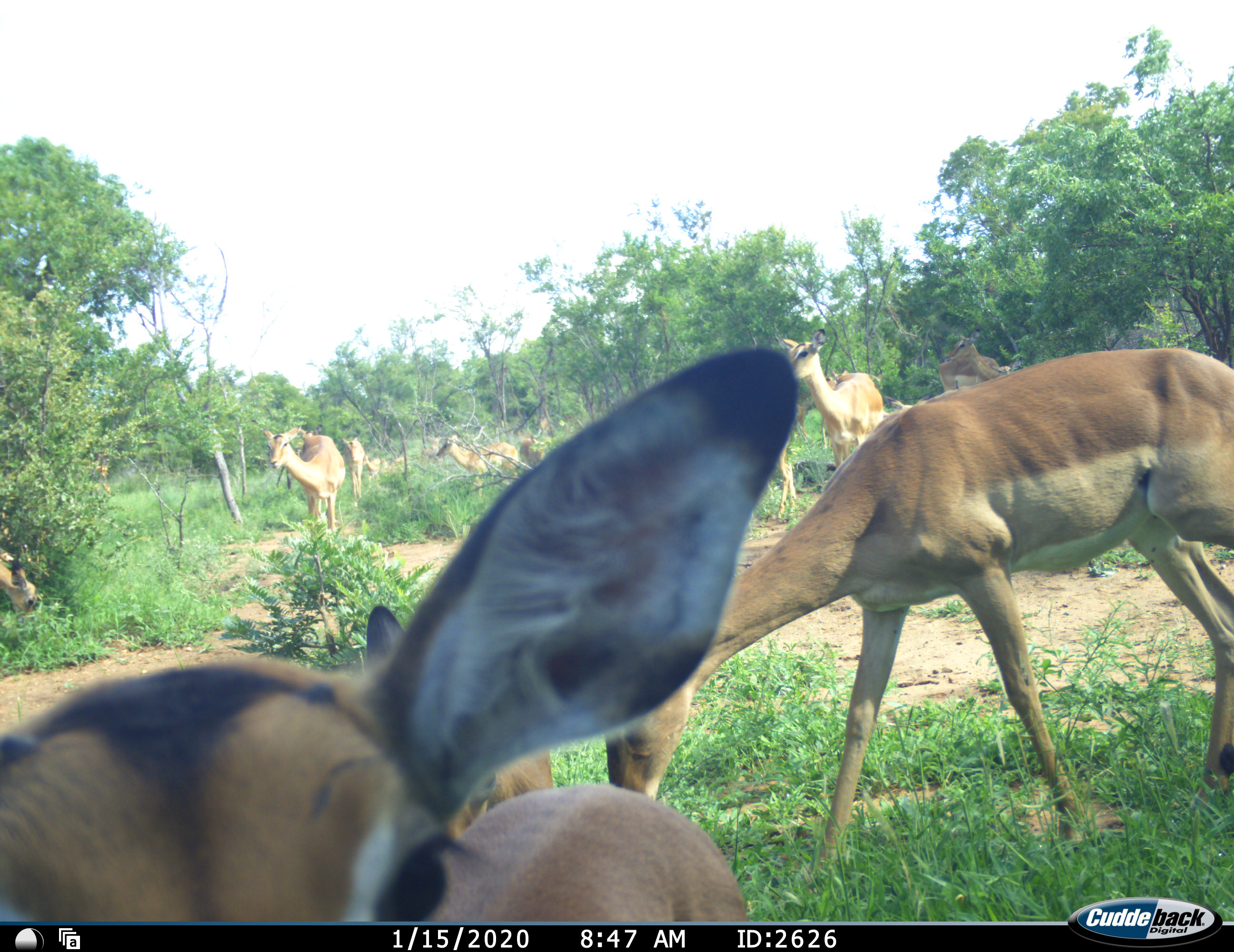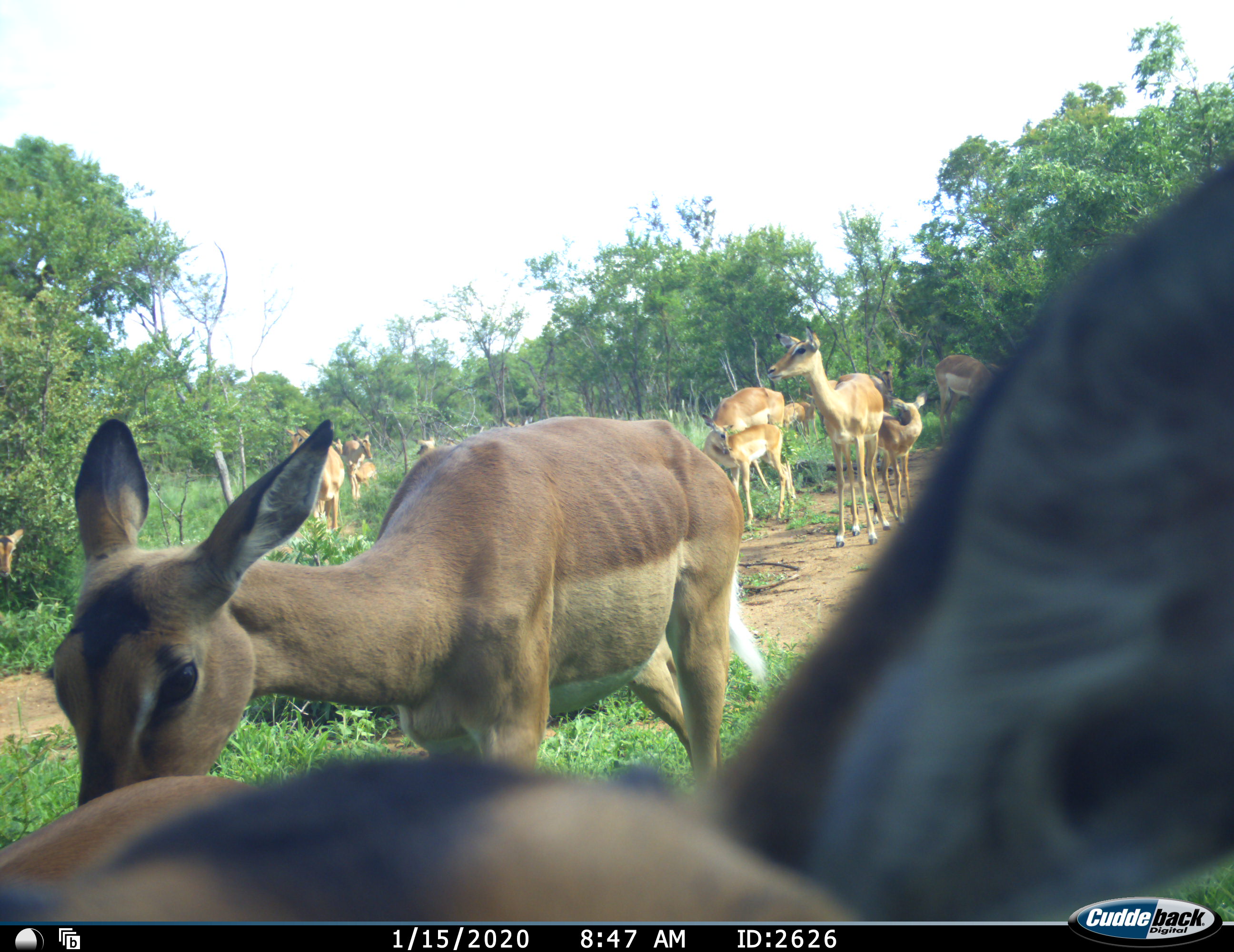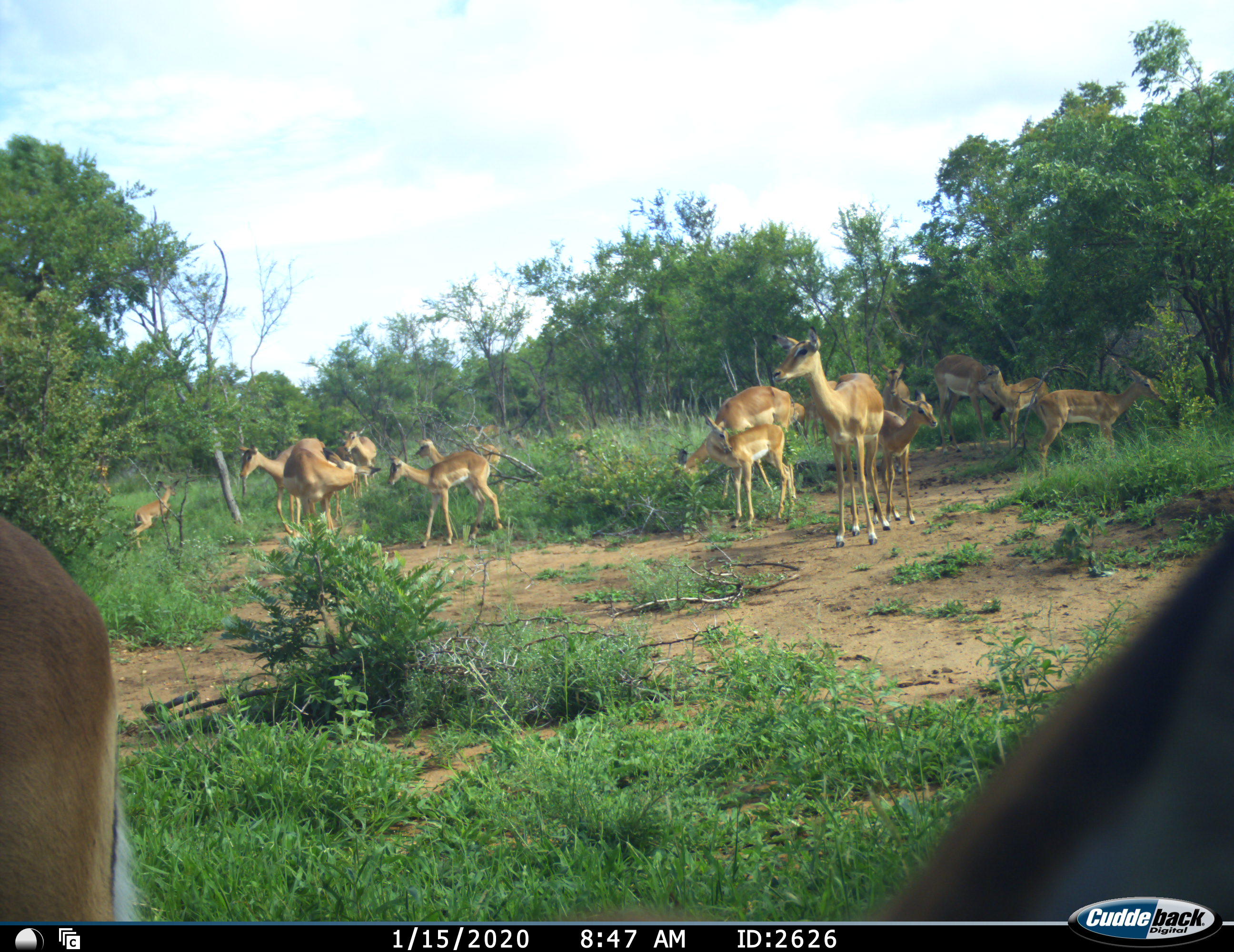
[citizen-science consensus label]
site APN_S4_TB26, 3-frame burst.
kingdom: Animalia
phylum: Chordata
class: Mammalia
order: Artiodactyla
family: Bovidae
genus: Aepyceros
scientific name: Aepyceros melampus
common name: impala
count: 11-50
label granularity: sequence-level